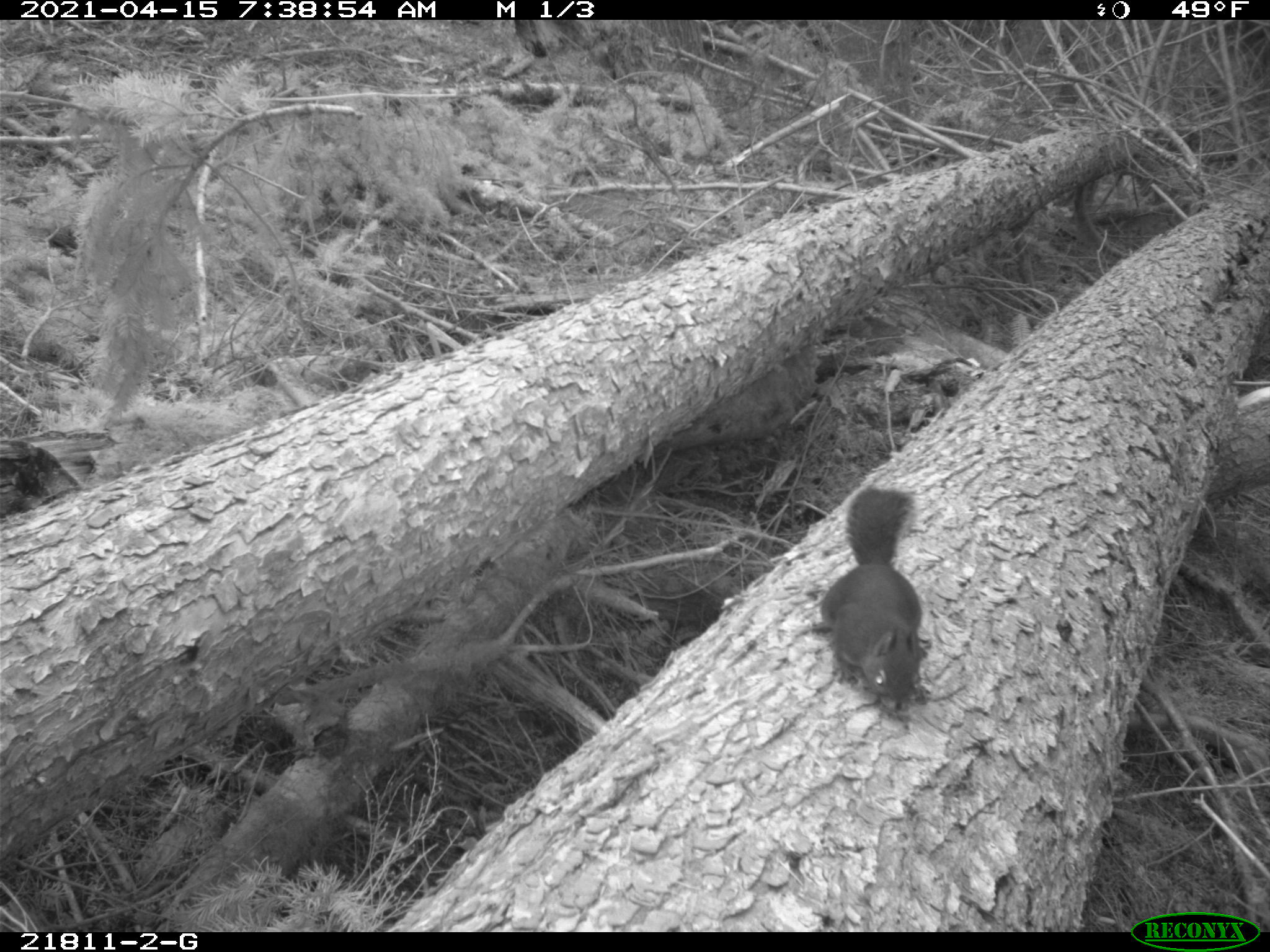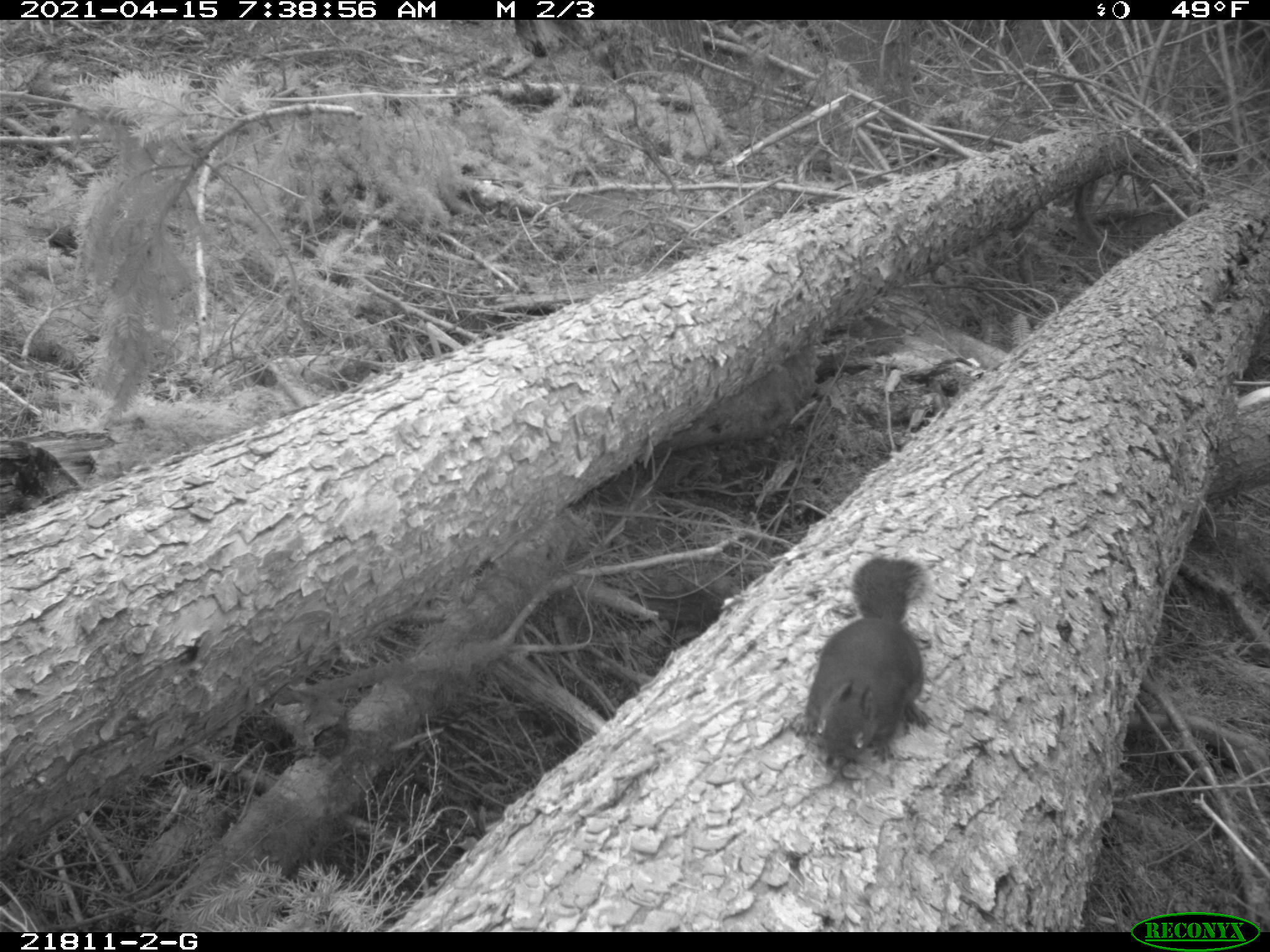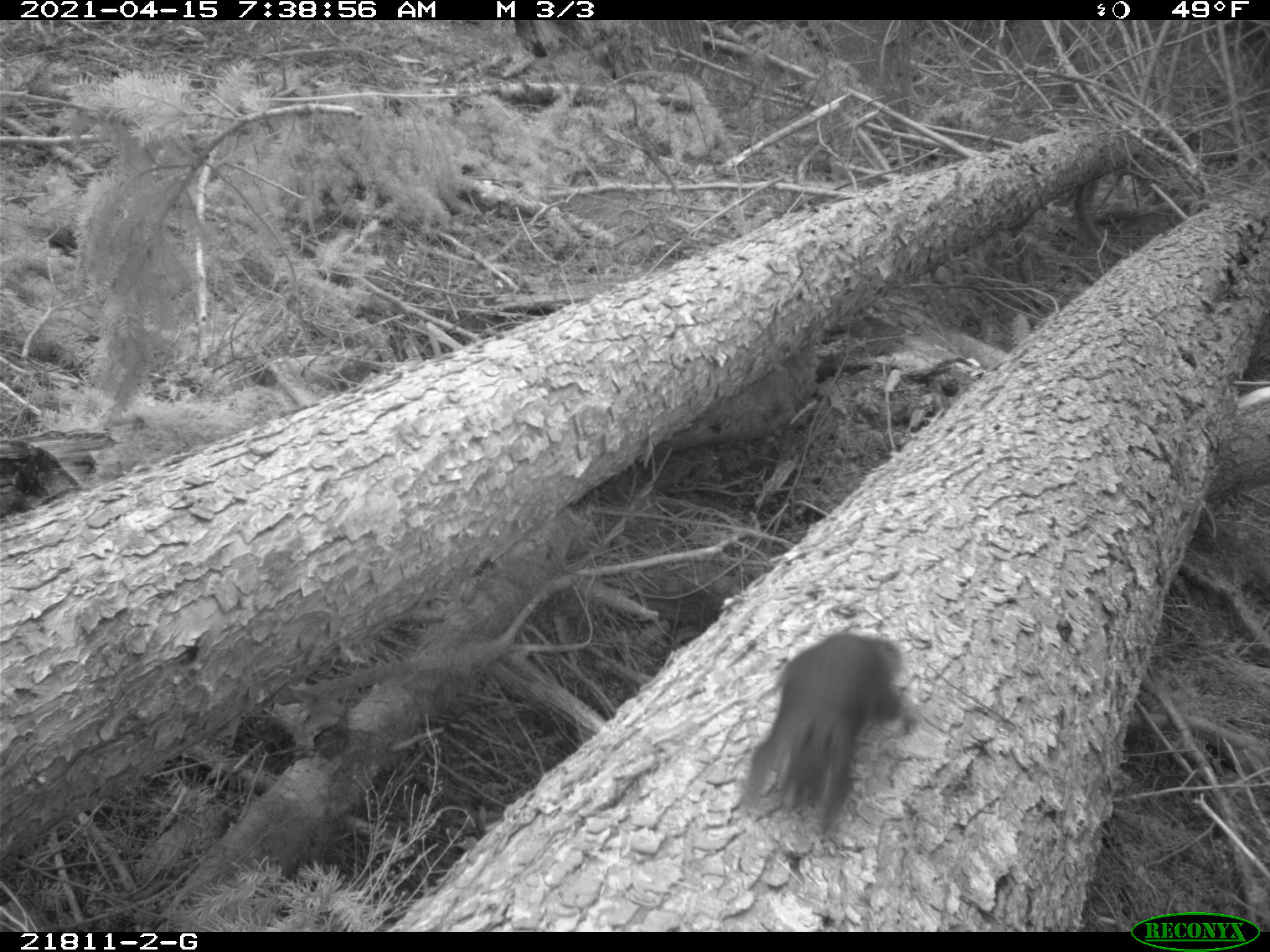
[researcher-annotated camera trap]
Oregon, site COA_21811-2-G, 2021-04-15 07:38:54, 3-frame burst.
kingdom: Animalia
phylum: Chordata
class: Mammalia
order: Rodentia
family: Sciuridae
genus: Tamiasciurus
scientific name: Tamiasciurus douglasii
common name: douglas squirrel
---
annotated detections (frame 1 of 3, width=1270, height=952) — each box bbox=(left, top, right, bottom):
douglas squirrel: bbox=(797, 483, 939, 721)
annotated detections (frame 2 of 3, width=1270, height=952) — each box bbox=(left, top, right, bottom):
douglas squirrel: bbox=(776, 549, 941, 775)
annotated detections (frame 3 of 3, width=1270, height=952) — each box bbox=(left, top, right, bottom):
douglas squirrel: bbox=(725, 627, 928, 849)